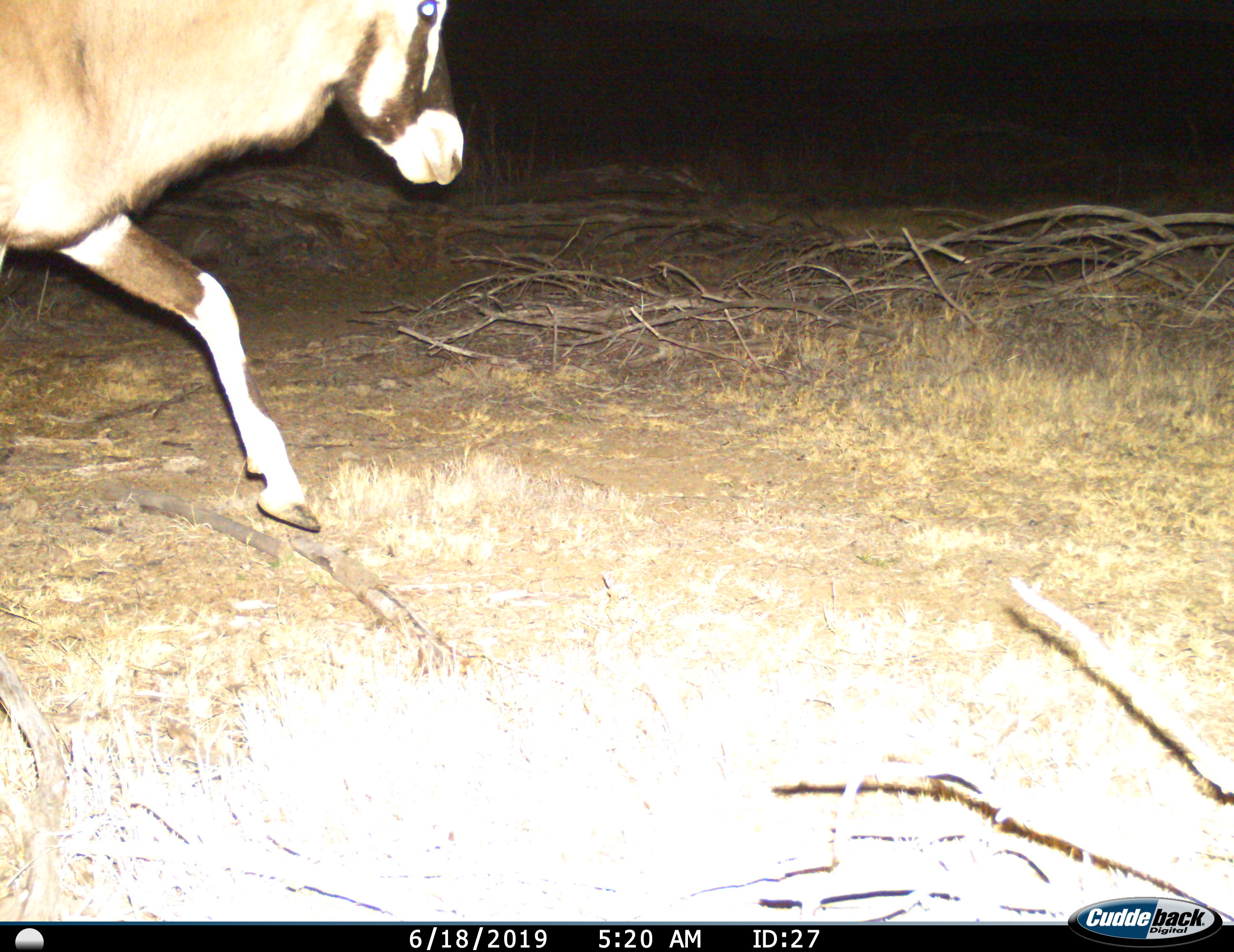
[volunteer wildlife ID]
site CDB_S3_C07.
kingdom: Animalia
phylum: Chordata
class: Mammalia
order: Artiodactyla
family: Bovidae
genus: Oryx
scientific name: Oryx gazella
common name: gemsbok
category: oryx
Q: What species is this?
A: Oryx (gemsbok) (Oryx gazella).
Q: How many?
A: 1.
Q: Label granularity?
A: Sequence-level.